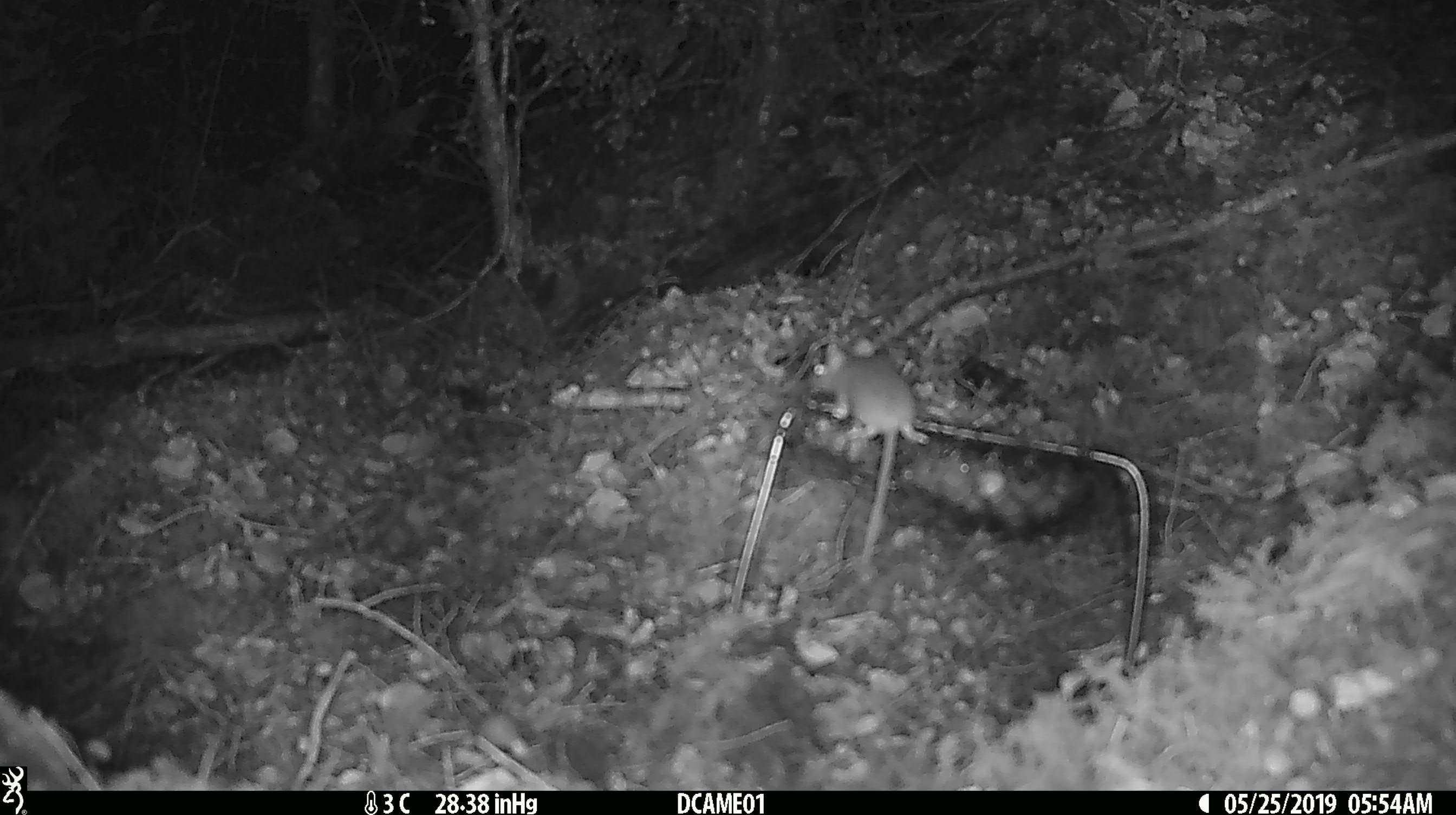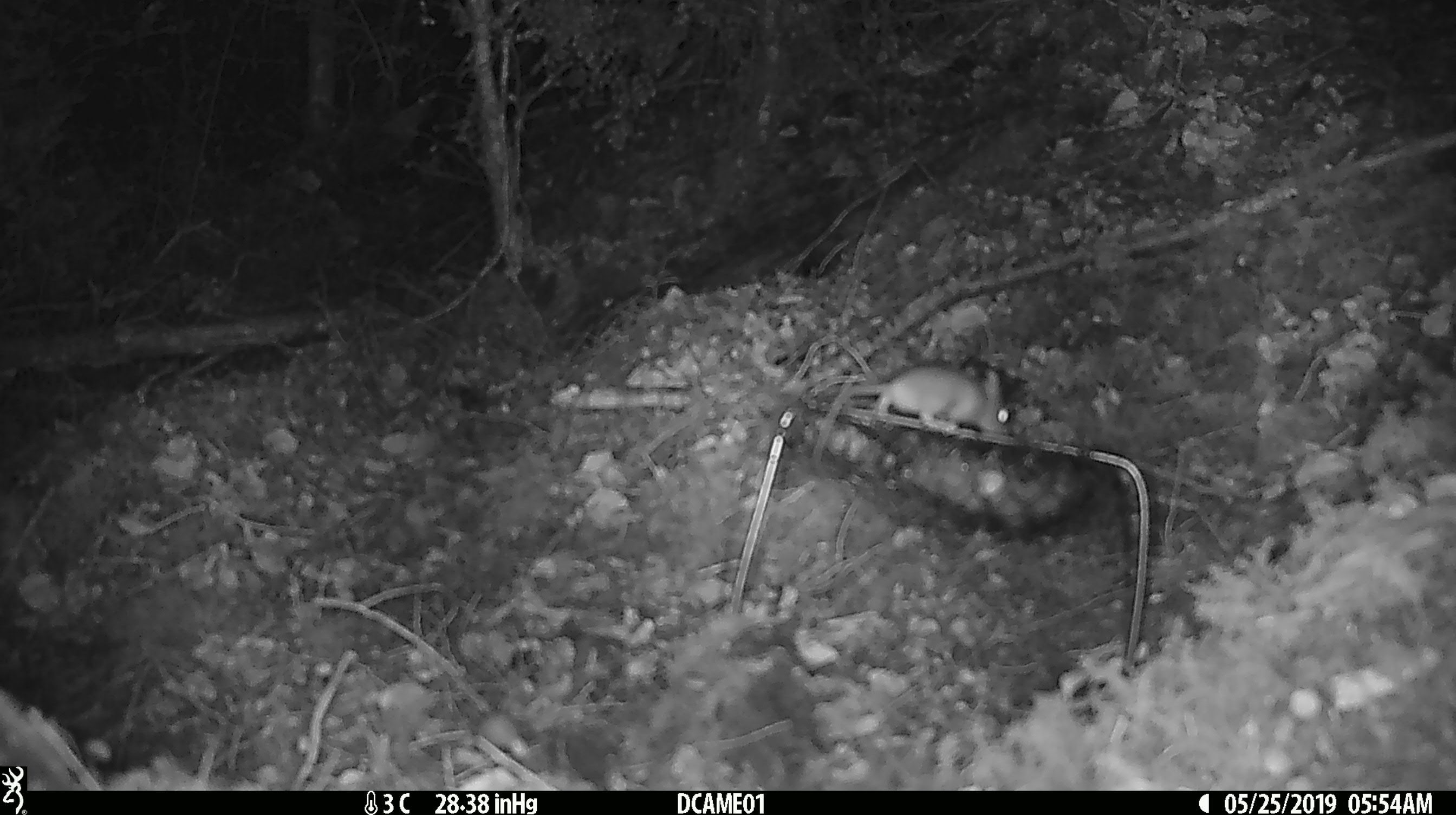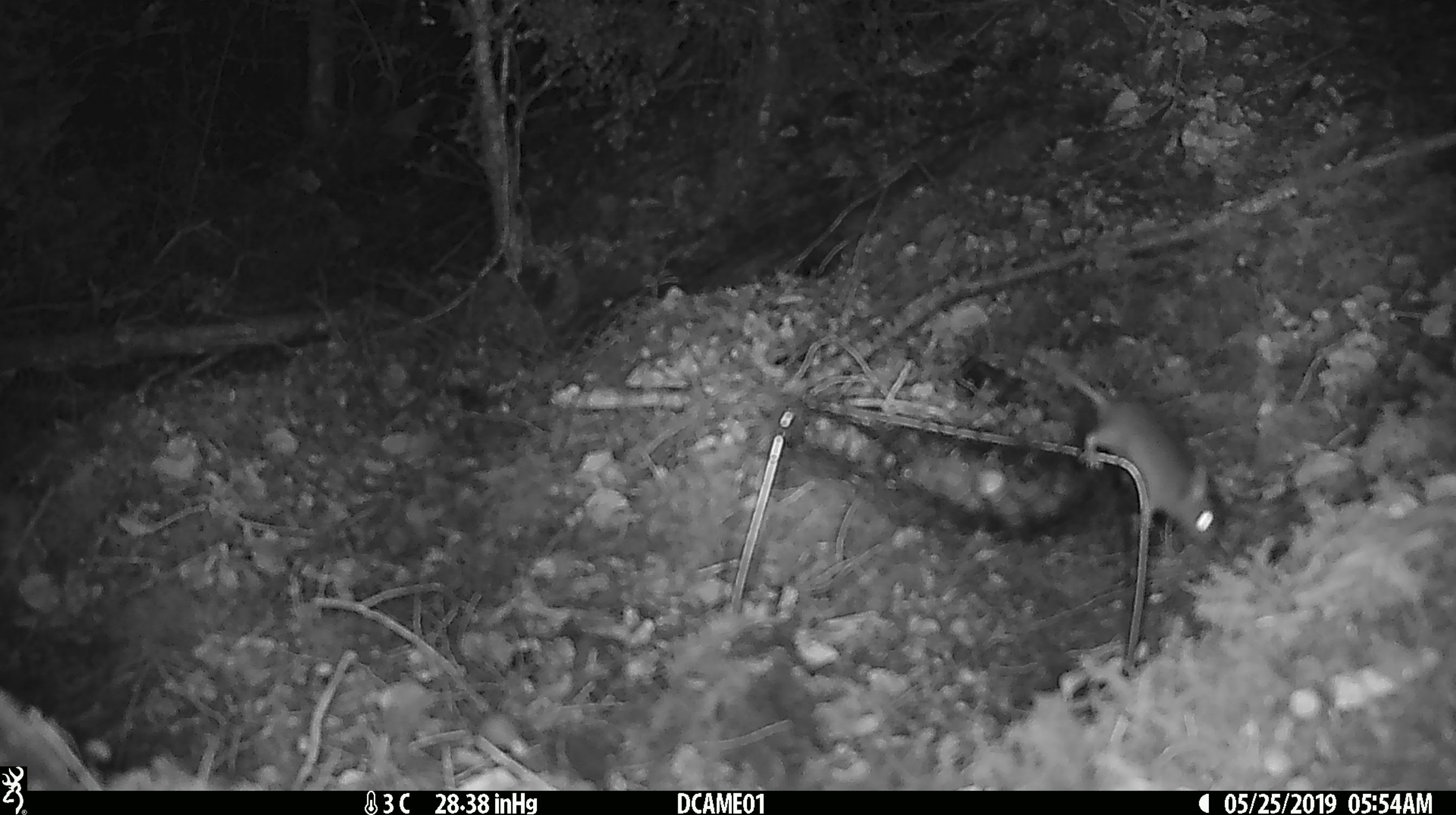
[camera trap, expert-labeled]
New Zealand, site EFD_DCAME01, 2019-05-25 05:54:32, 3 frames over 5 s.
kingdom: Animalia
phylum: Chordata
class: Mammalia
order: Rodentia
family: Muridae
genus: Mus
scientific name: Mus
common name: mouse